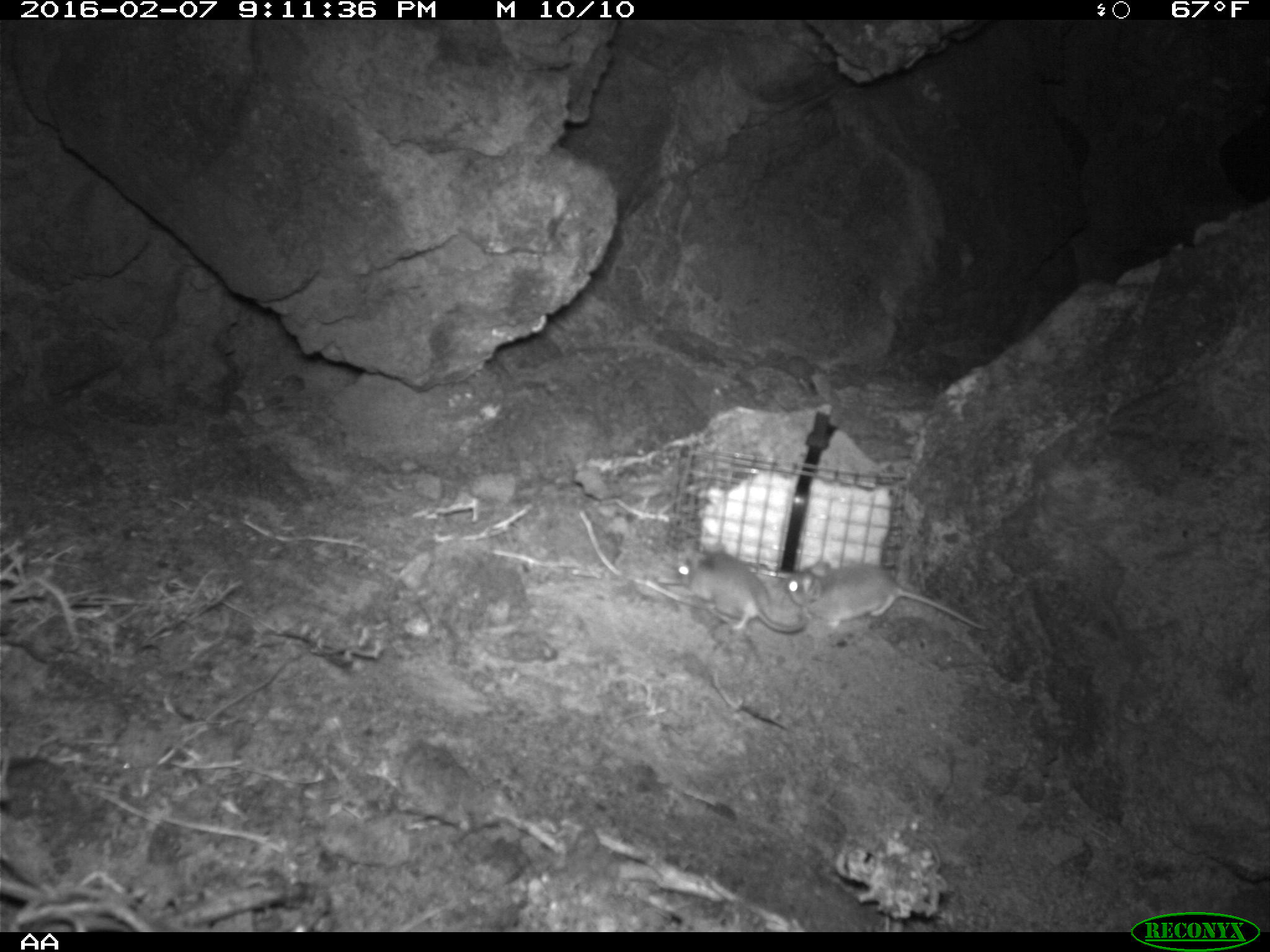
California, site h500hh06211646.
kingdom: Animalia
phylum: Chordata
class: Mammalia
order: Rodentia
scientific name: Rodentia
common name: rodent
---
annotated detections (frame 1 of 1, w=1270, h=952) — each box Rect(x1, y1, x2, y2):
rodent: Rect(789, 559, 992, 629); Rect(674, 539, 806, 633)